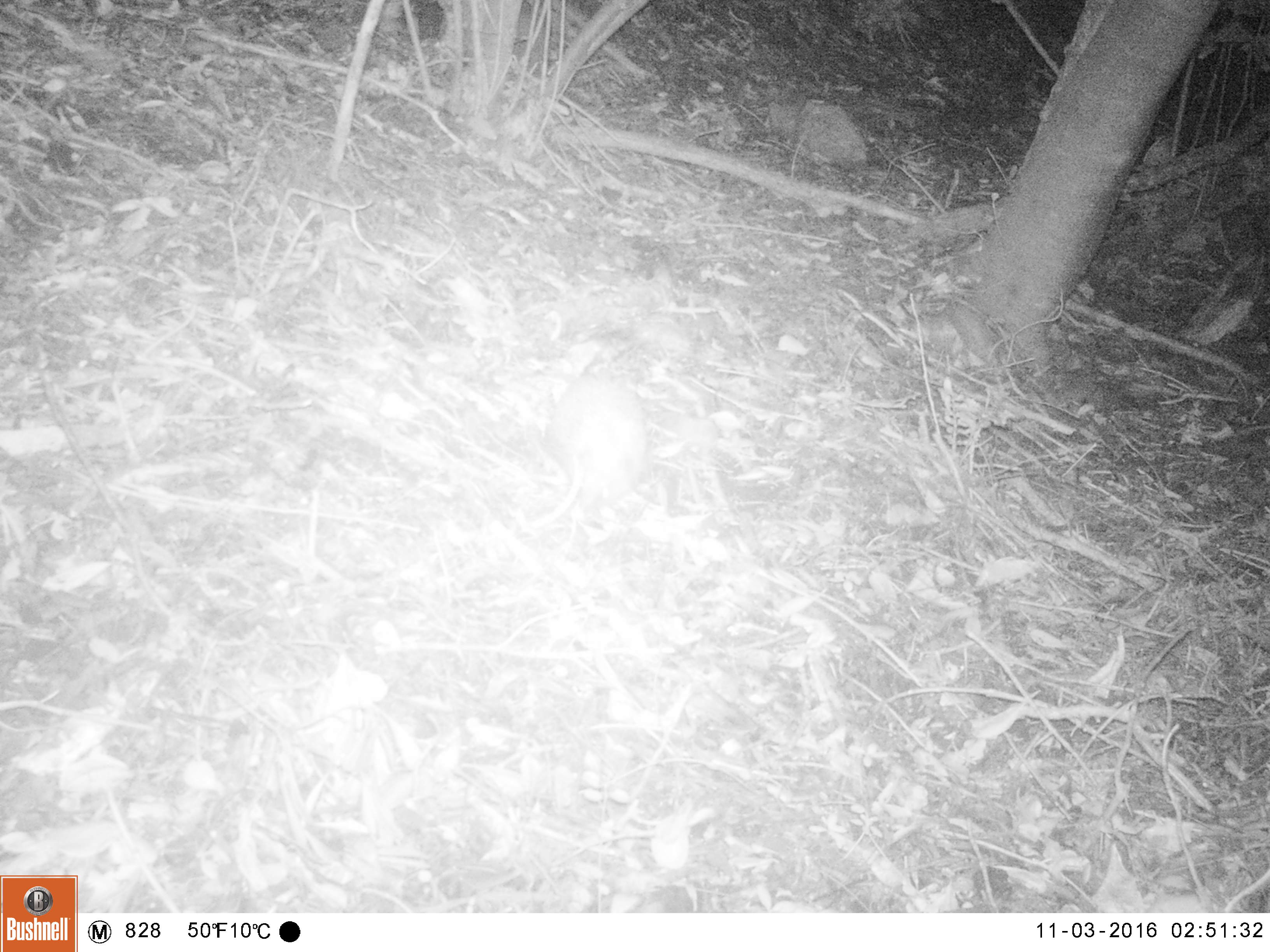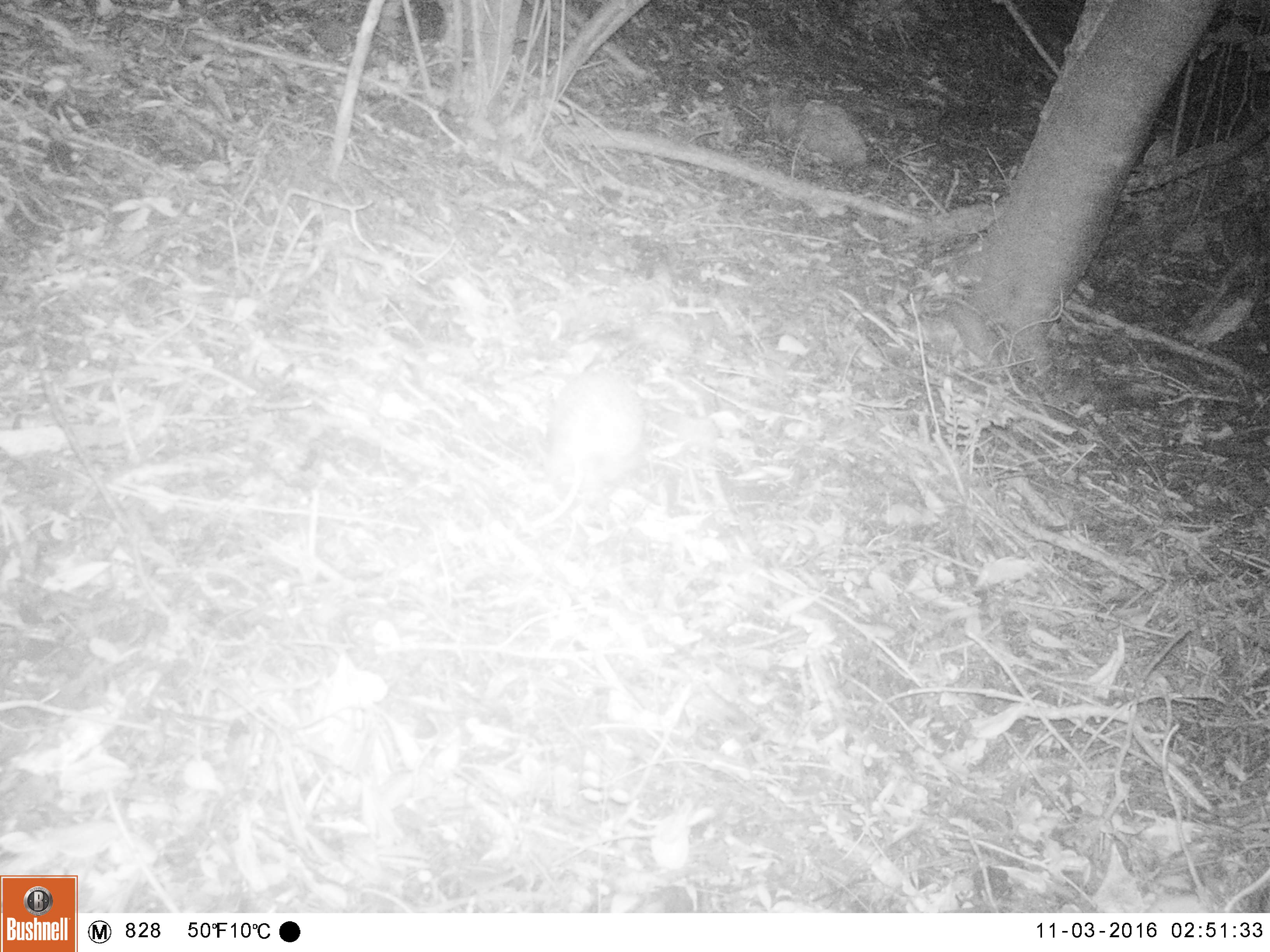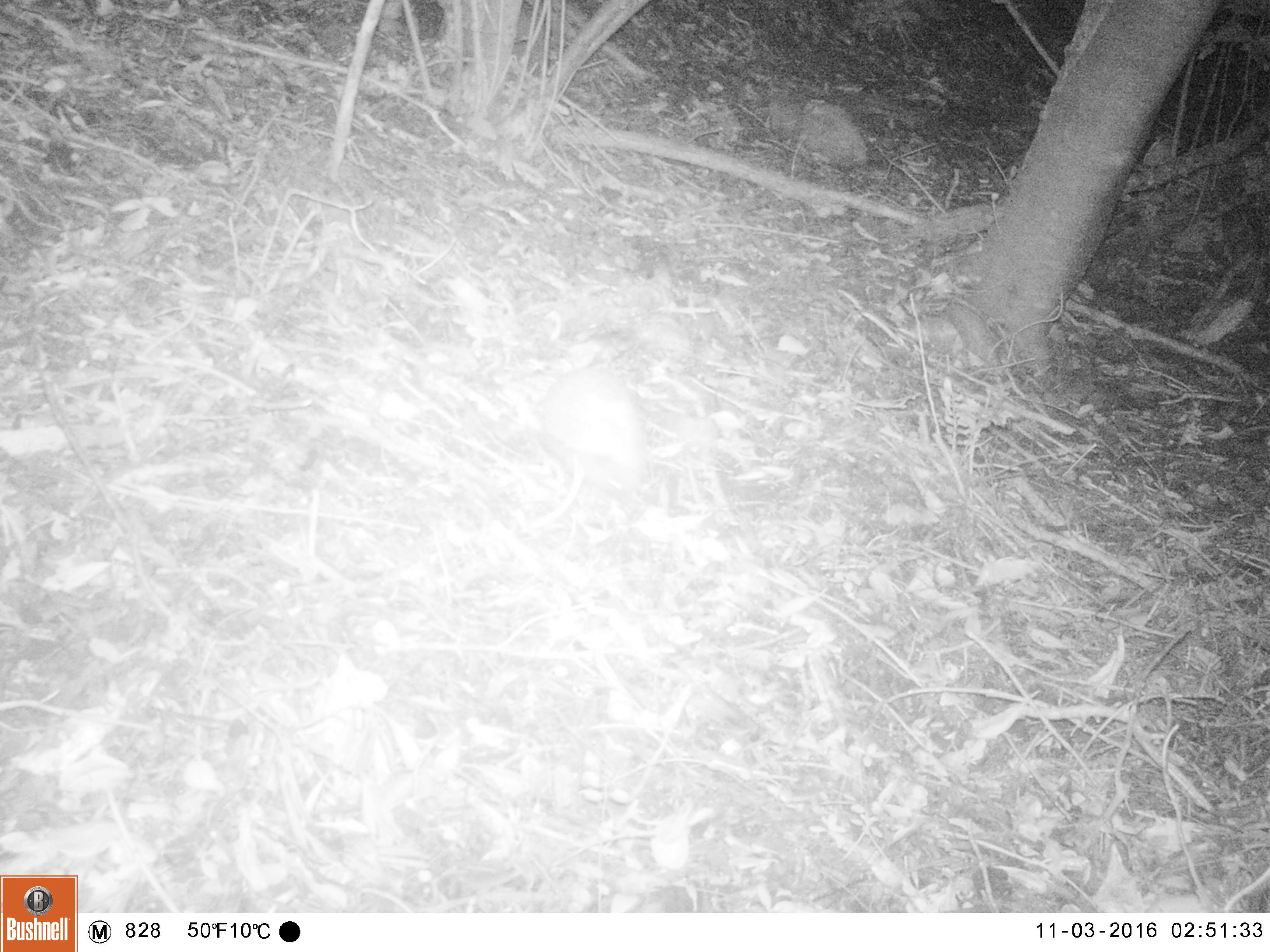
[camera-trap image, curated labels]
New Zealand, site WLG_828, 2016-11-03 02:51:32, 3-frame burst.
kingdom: Animalia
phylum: Chordata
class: Mammalia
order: Eulipotyphla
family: Erinaceidae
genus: Erinaceus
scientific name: Erinaceus europaeus europaeus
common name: european hedgehog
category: hedgehog